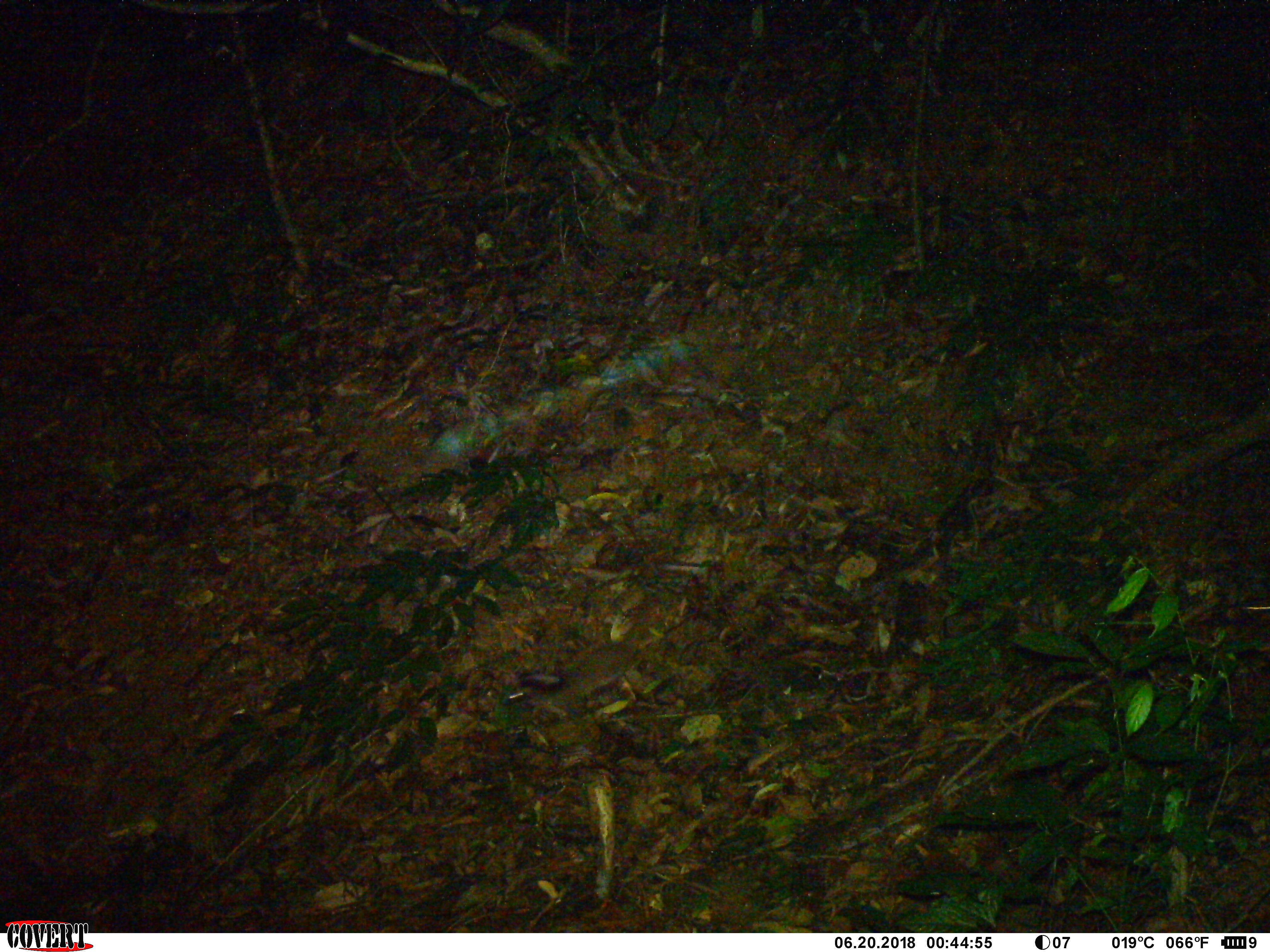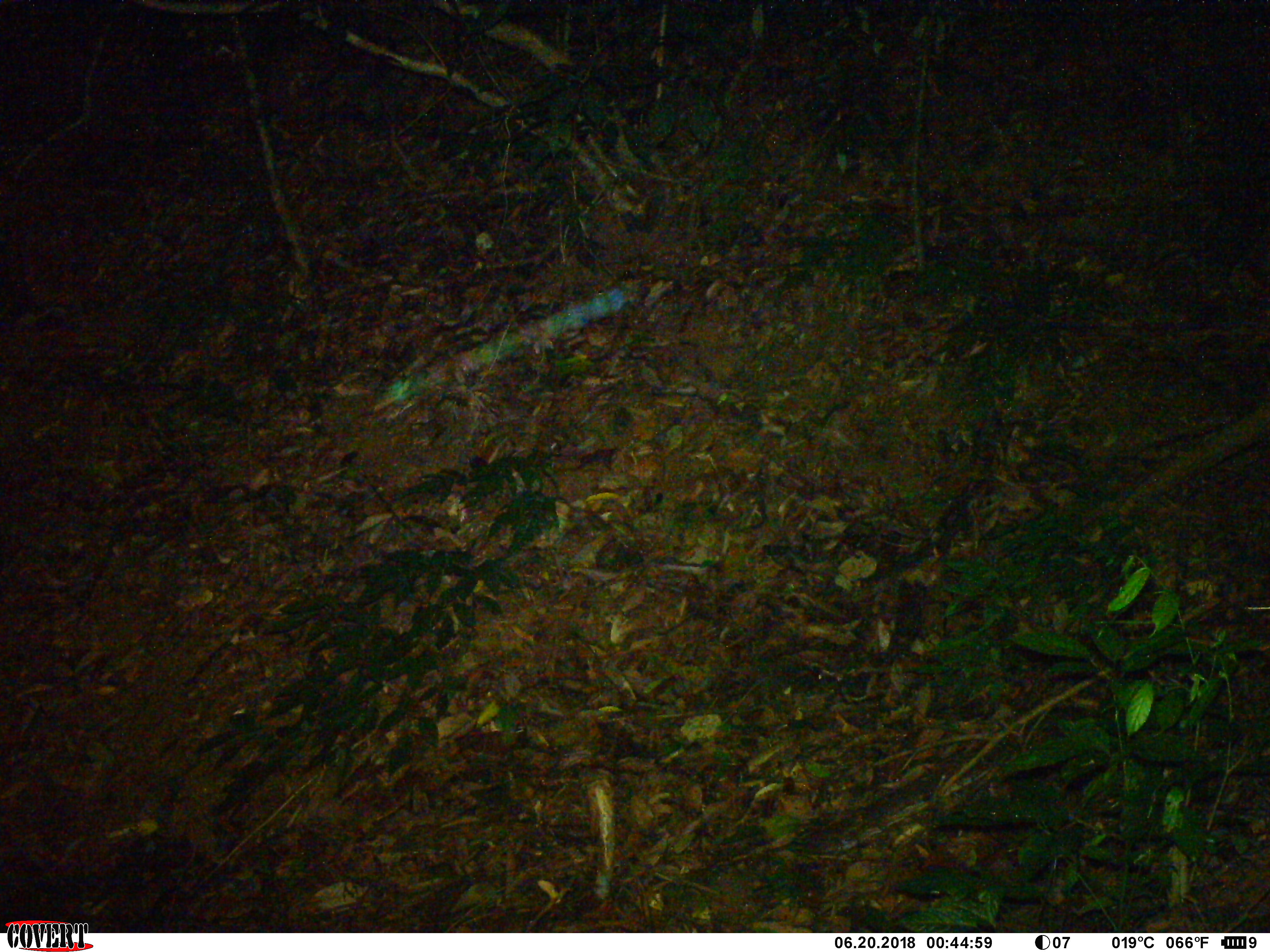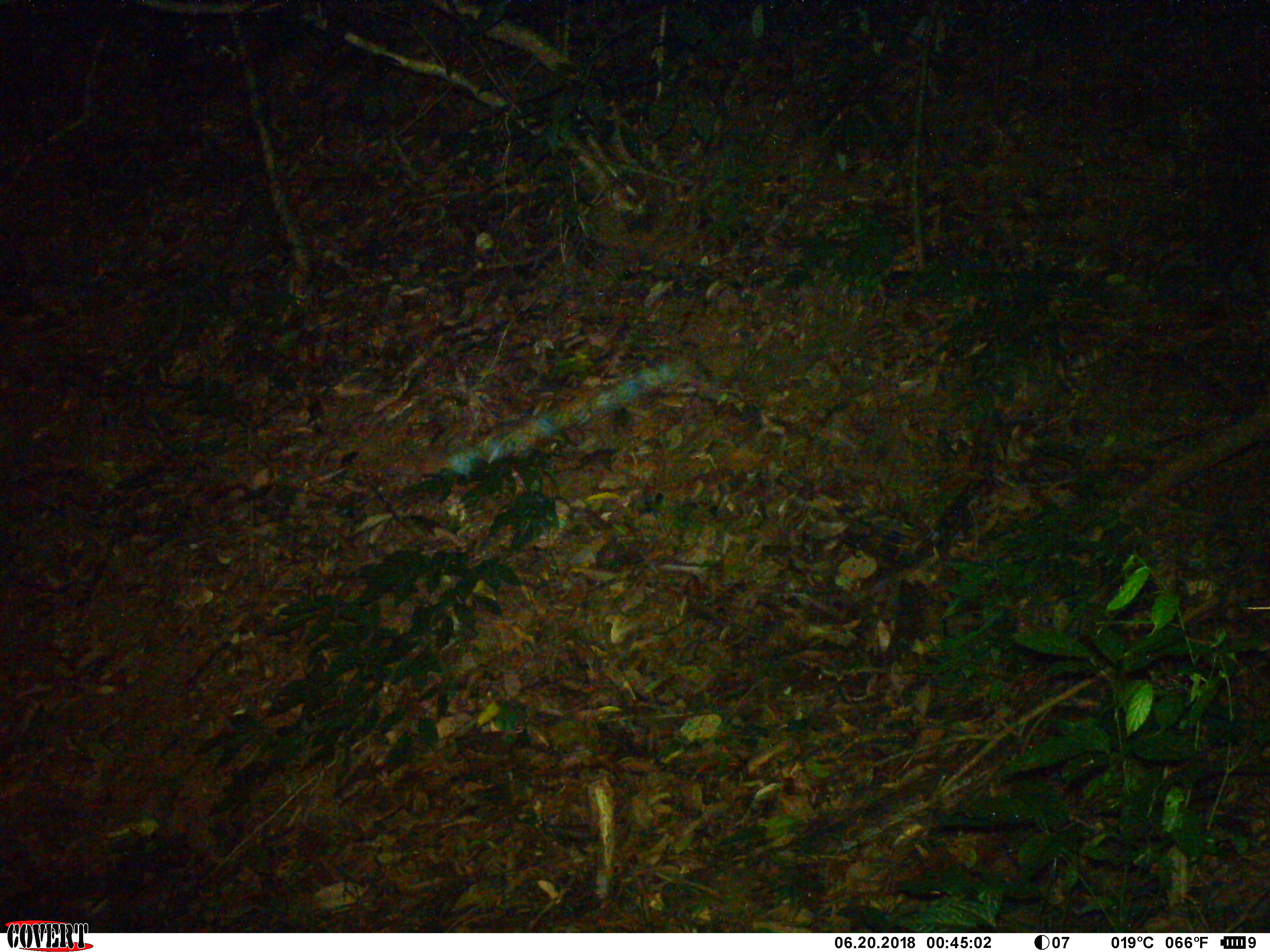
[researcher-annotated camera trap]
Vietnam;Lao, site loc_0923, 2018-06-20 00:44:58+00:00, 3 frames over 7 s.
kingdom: Animalia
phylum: Chordata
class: Mammalia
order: Carnivora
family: Viverridae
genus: Paguma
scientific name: Paguma larvata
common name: masked palm civet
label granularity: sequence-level